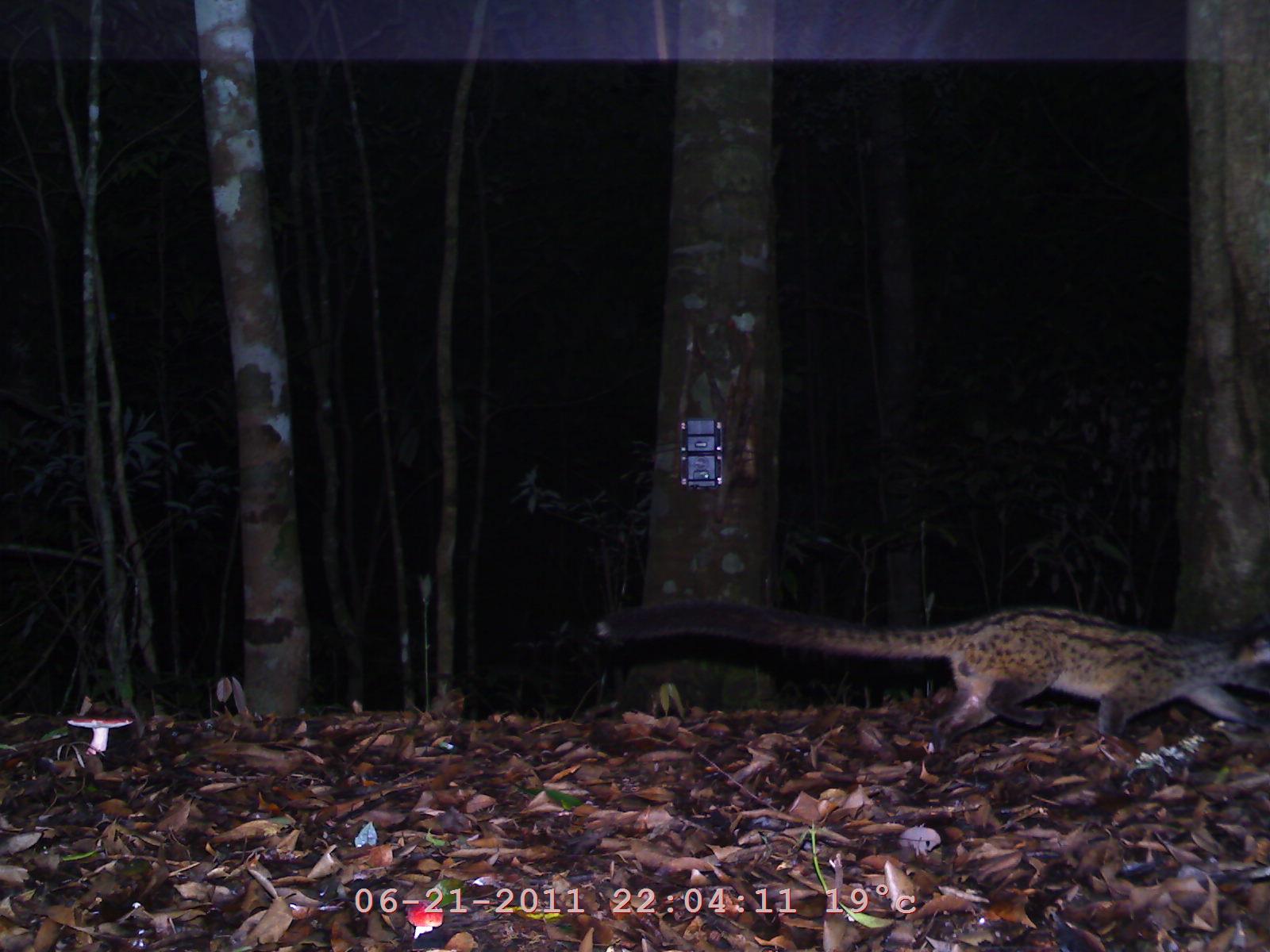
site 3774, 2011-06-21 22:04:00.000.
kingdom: Animalia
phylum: Chordata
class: Mammalia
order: Carnivora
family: Viverridae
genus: Paradoxurus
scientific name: Paradoxurus hermaphroditus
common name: asian palm civet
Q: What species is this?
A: Paradoxurus hermaphroditus (asian palm civet).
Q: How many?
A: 1.